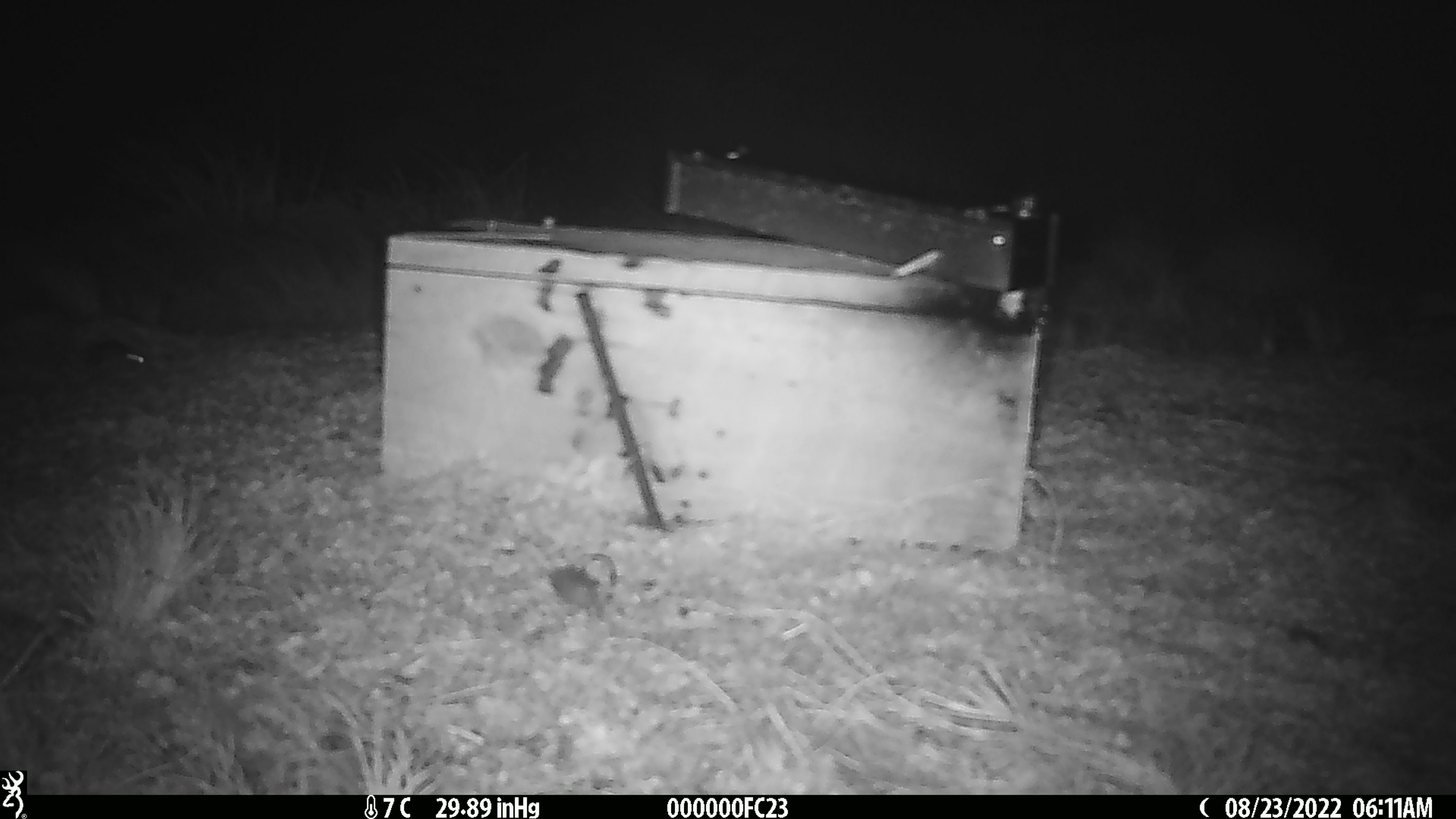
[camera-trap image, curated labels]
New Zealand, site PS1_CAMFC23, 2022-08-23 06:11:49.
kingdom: Animalia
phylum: Chordata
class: Mammalia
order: Rodentia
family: Muridae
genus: Mus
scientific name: Mus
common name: mouse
Mouse (Mus).